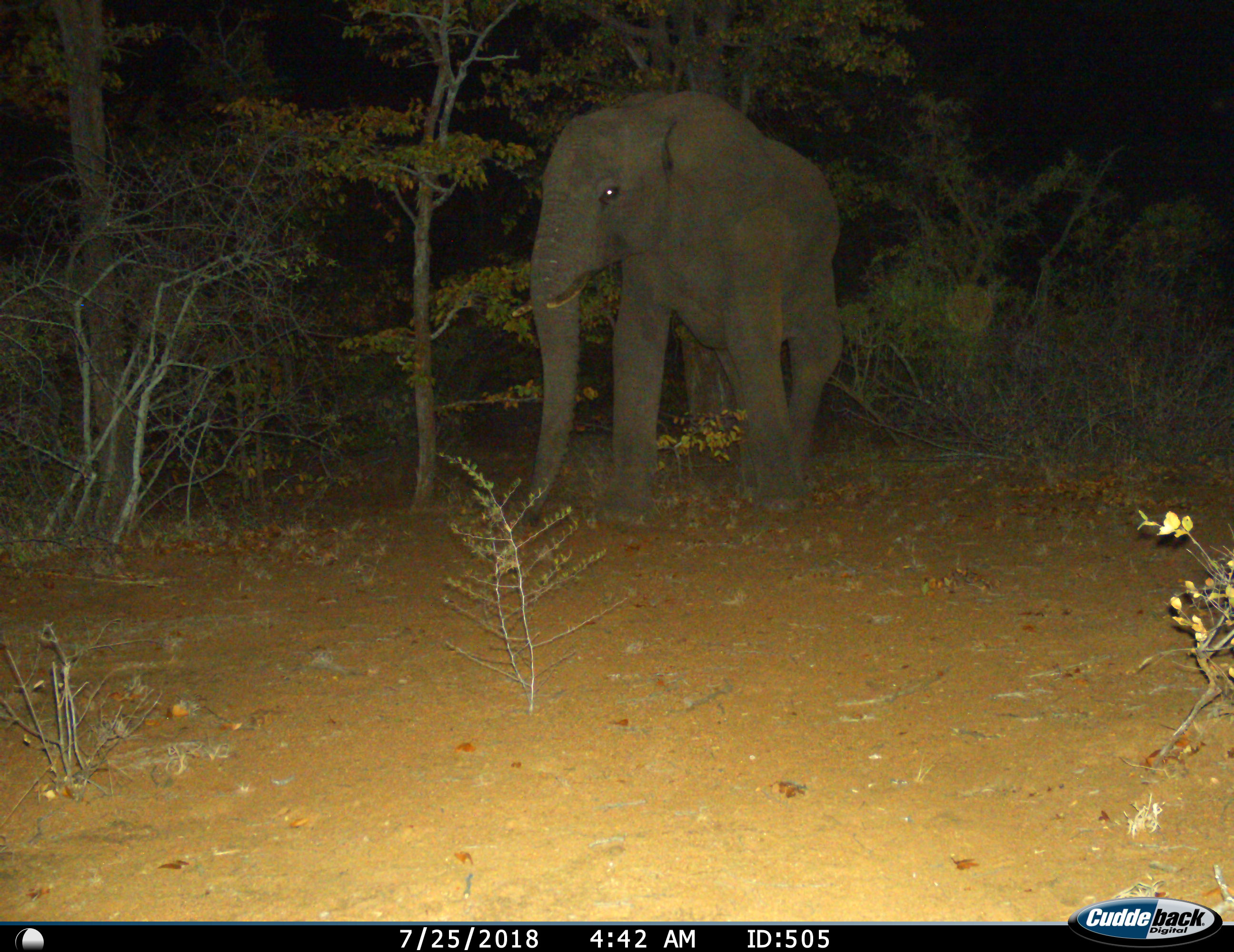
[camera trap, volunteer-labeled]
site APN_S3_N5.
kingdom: Animalia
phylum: Chordata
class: Mammalia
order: Proboscidea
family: Elephantidae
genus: Loxodonta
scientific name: Loxodonta africana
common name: african bush elephant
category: elephant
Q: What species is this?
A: Elephant (african bush elephant) (Loxodonta africana).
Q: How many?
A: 1.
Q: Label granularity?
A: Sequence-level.